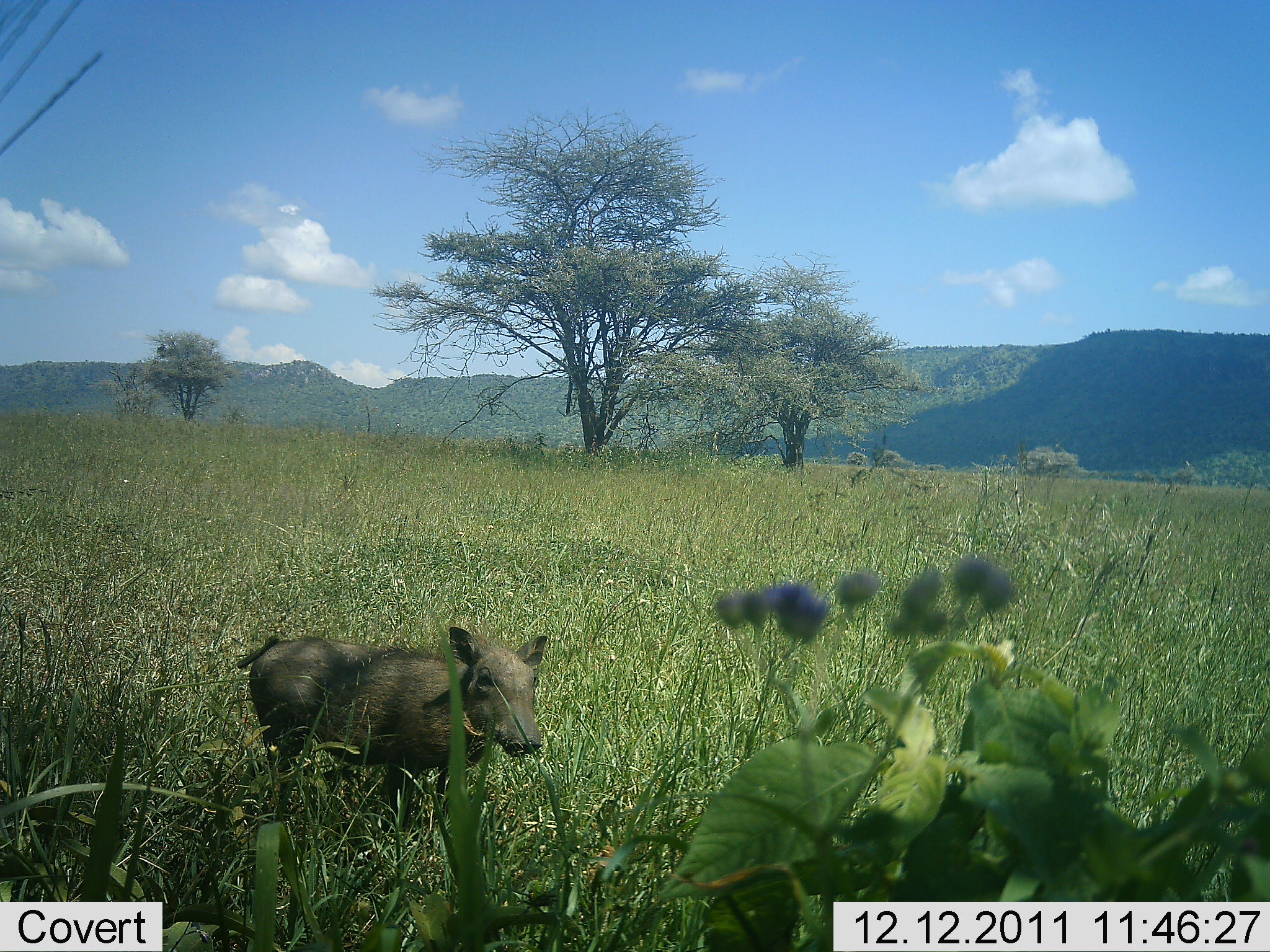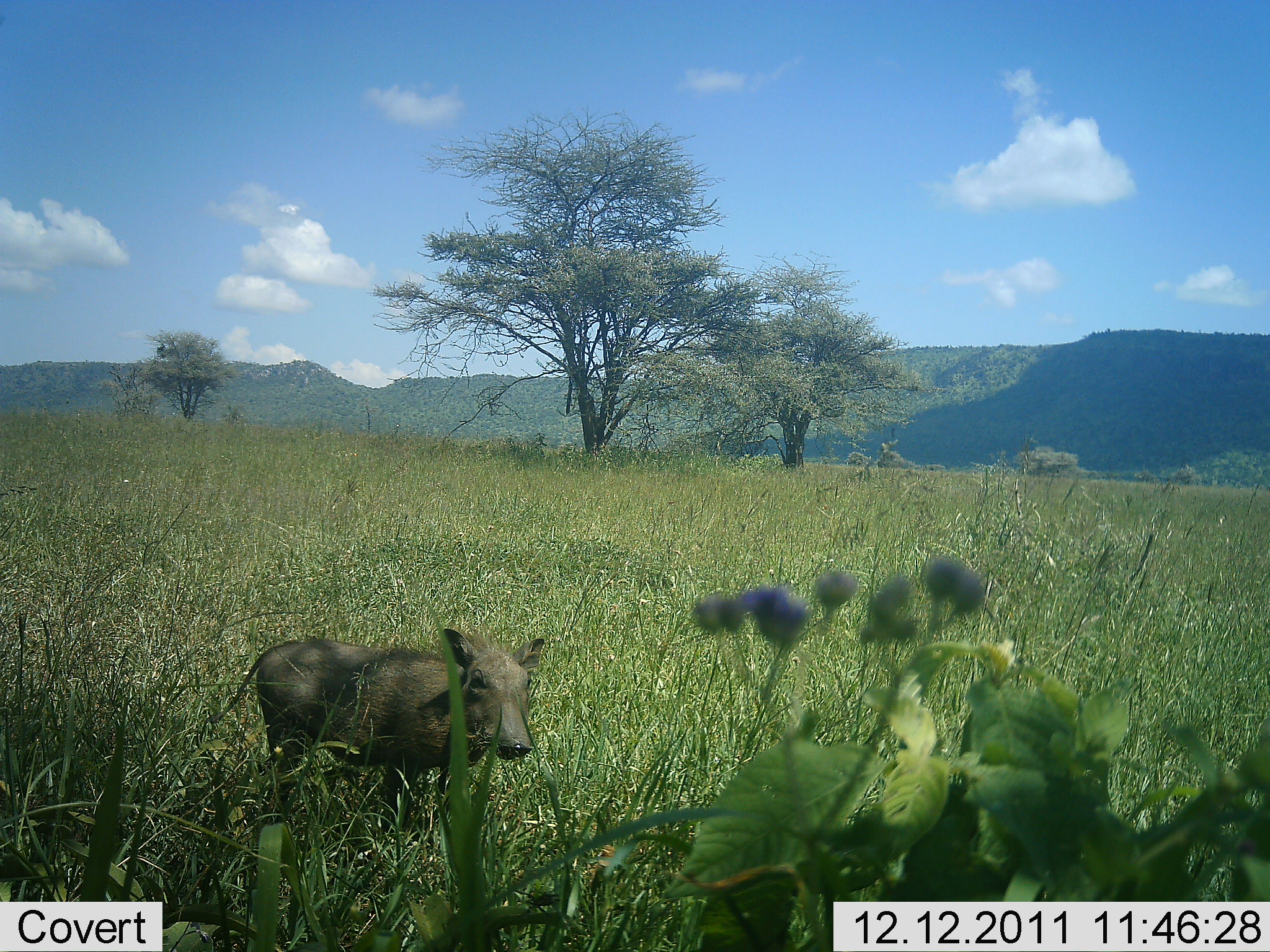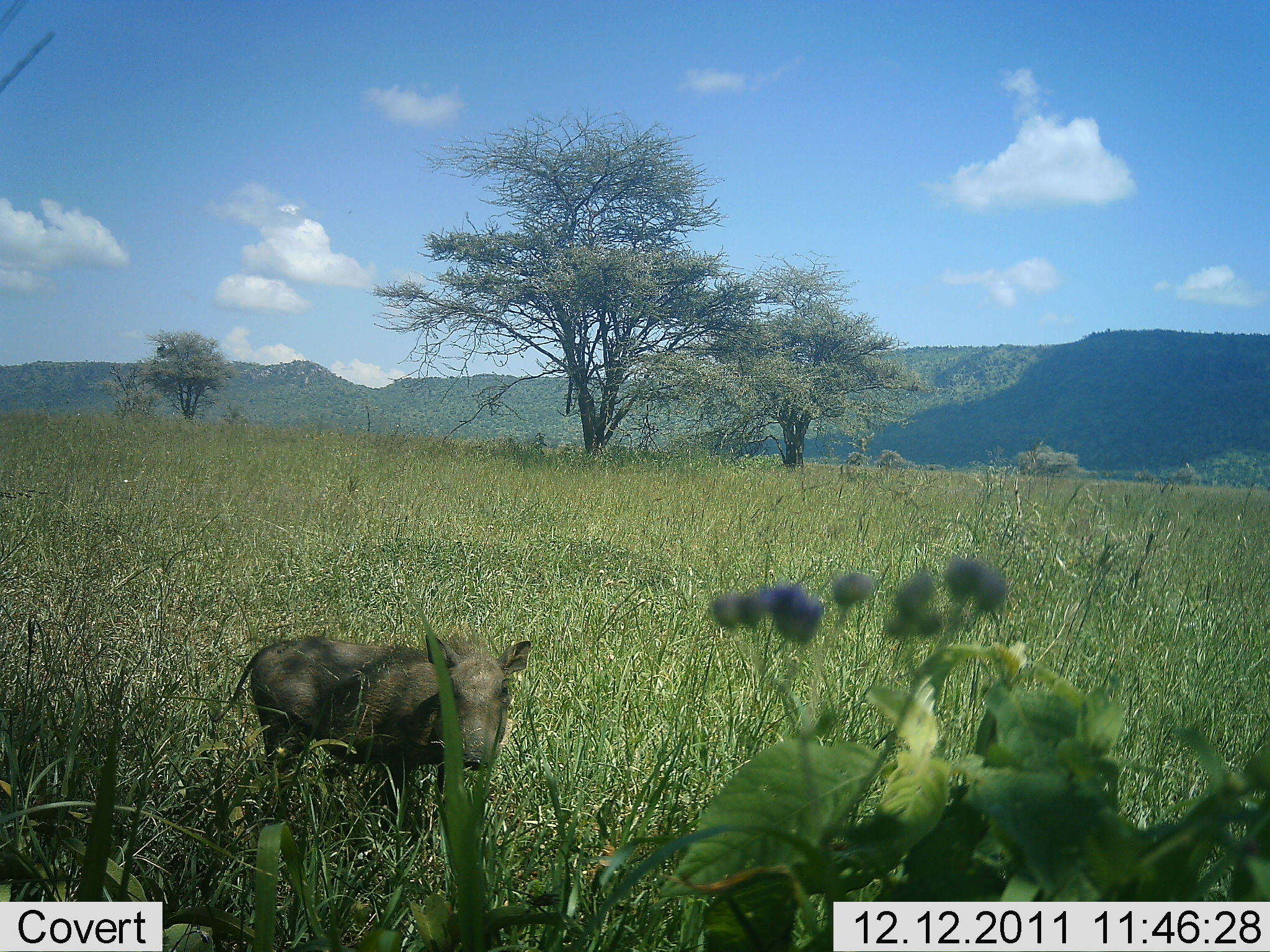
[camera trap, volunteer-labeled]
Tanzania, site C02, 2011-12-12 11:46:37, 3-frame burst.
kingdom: Animalia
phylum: Chordata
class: Mammalia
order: Artiodactyla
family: Suidae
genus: Phacochoerus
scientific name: Phacochoerus africanus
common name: warthog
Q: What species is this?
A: Warthog (Phacochoerus africanus).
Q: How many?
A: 1.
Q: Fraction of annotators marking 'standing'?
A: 100%.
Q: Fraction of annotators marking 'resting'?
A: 0%.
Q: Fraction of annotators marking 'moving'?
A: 0%.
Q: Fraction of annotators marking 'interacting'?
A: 0%.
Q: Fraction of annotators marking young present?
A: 23%.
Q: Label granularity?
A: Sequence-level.